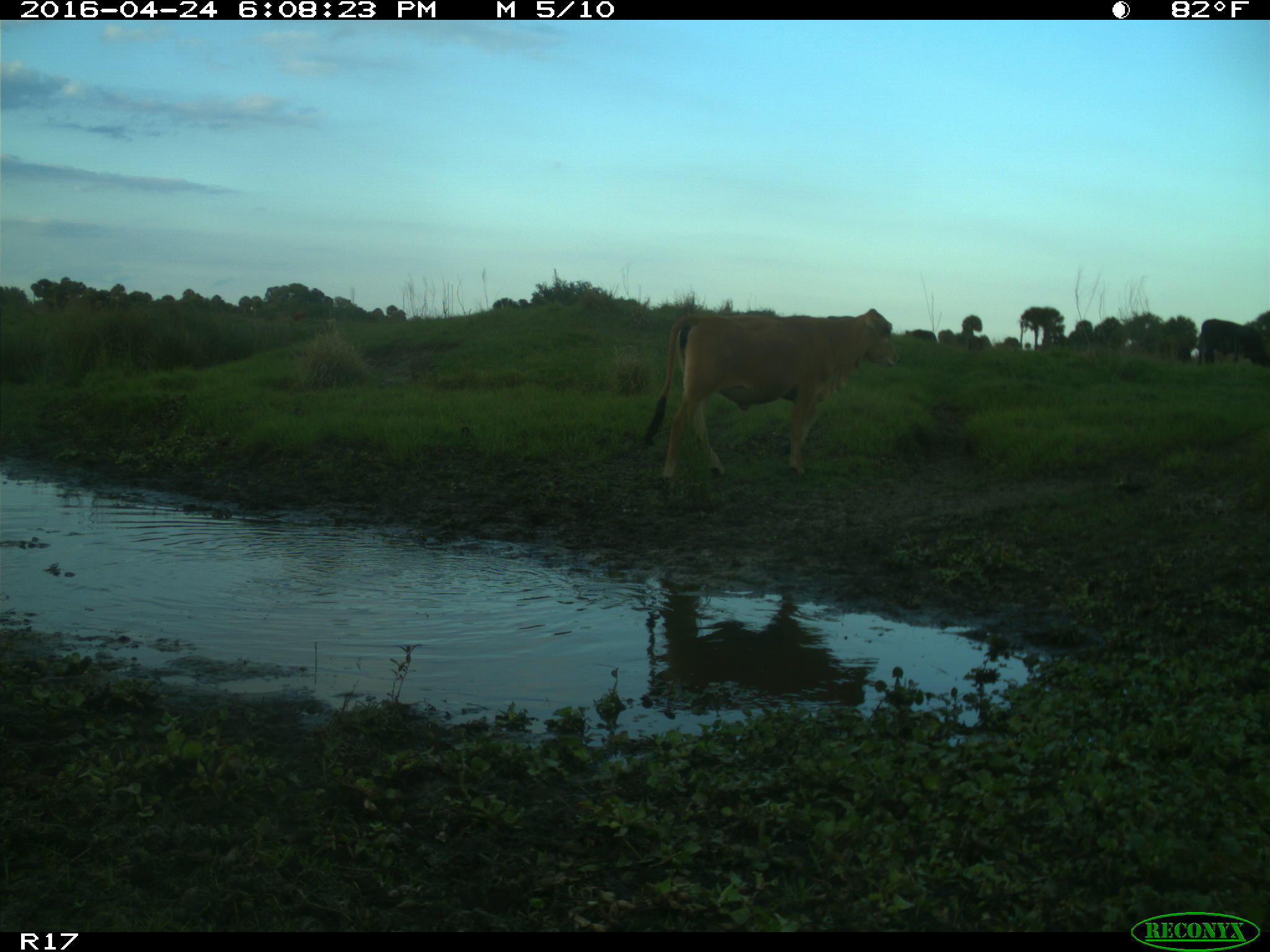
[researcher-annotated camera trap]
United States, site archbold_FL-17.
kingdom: Animalia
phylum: Chordata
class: Mammalia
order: Artiodactyla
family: Bovidae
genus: Bos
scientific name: Bos taurus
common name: domestic cow